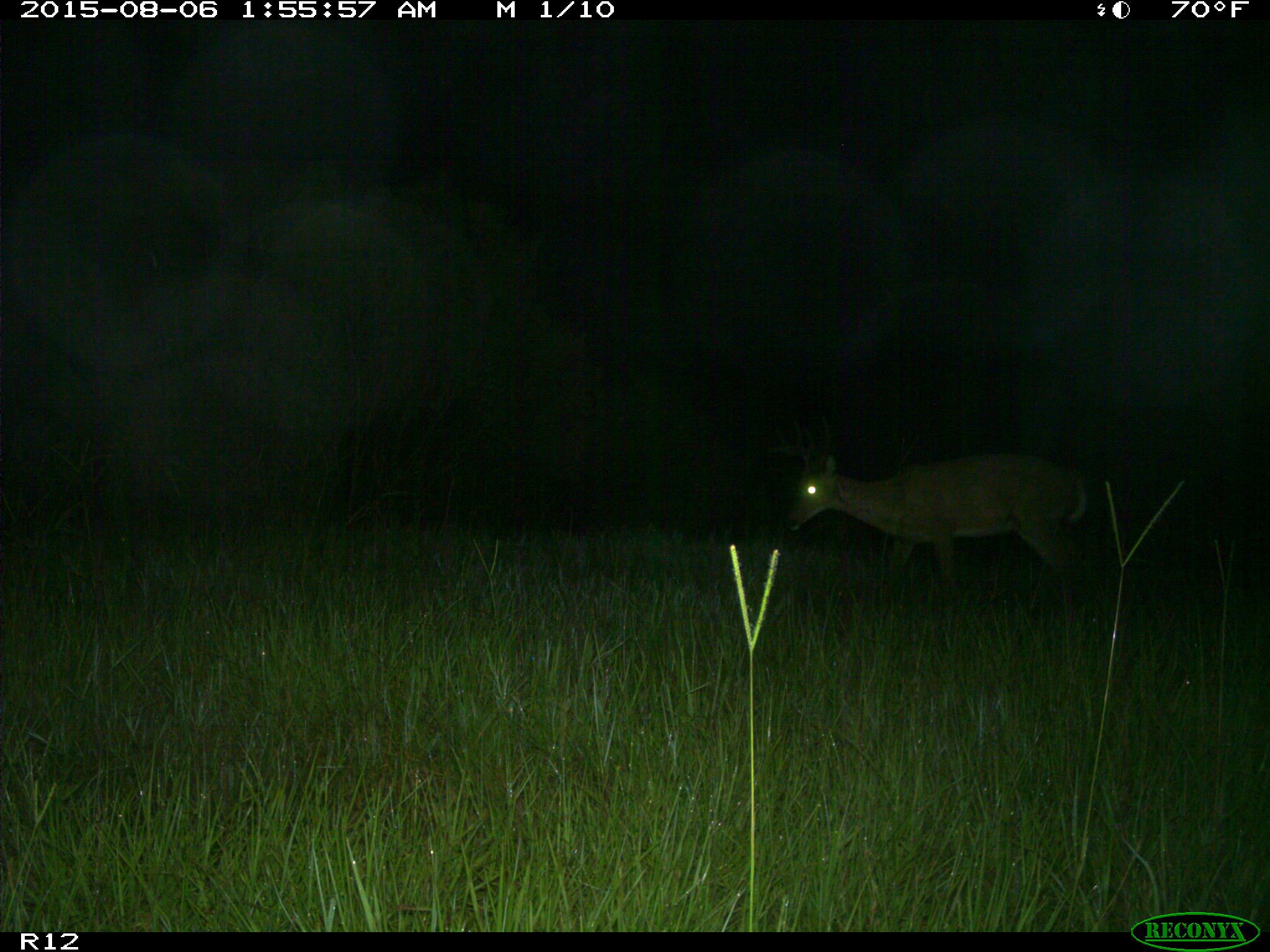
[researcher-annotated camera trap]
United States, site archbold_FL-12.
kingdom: Animalia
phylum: Chordata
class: Mammalia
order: Artiodactyla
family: Cervidae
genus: Odocoileus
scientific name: Odocoileus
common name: deer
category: unidentified deer